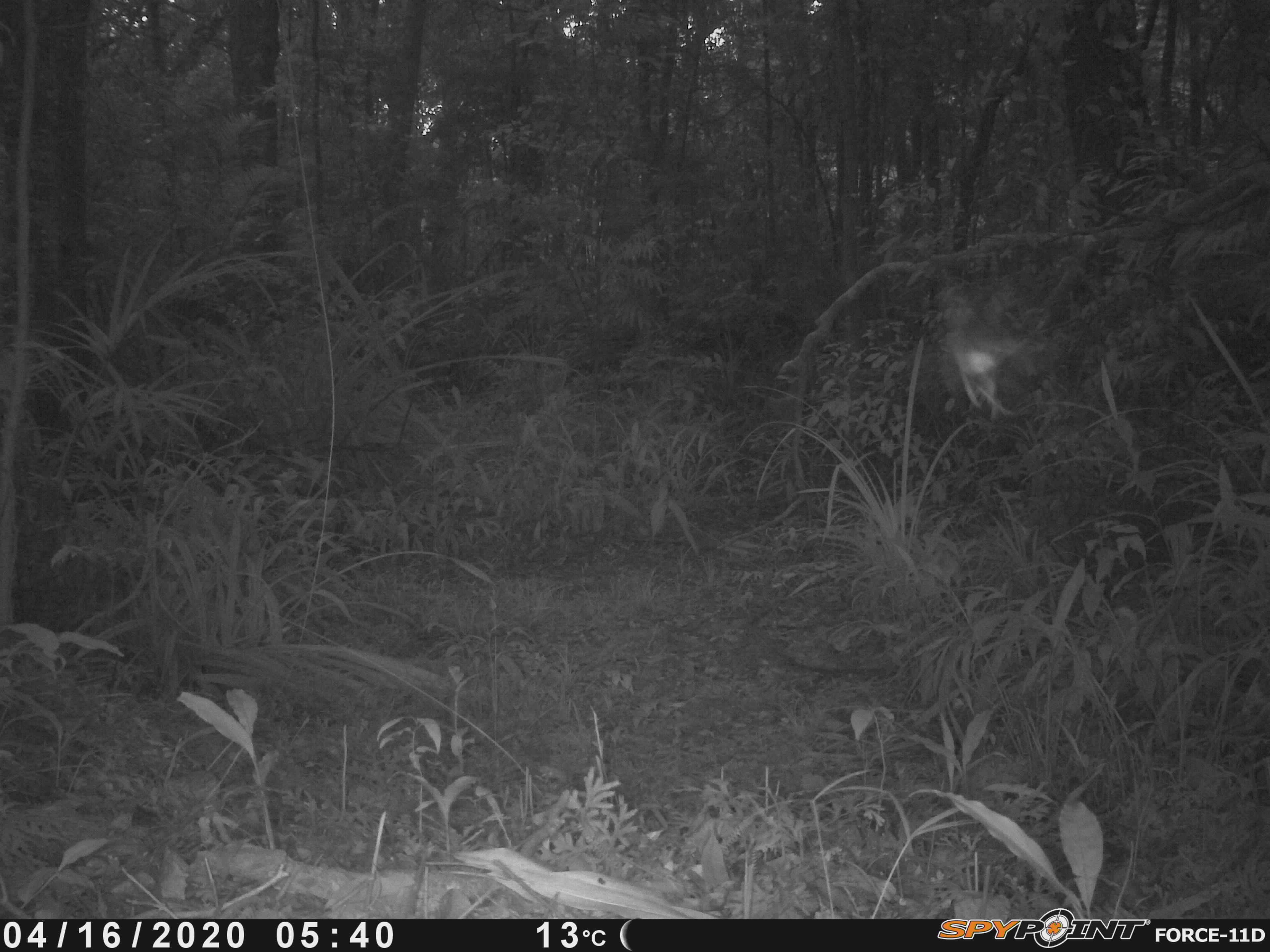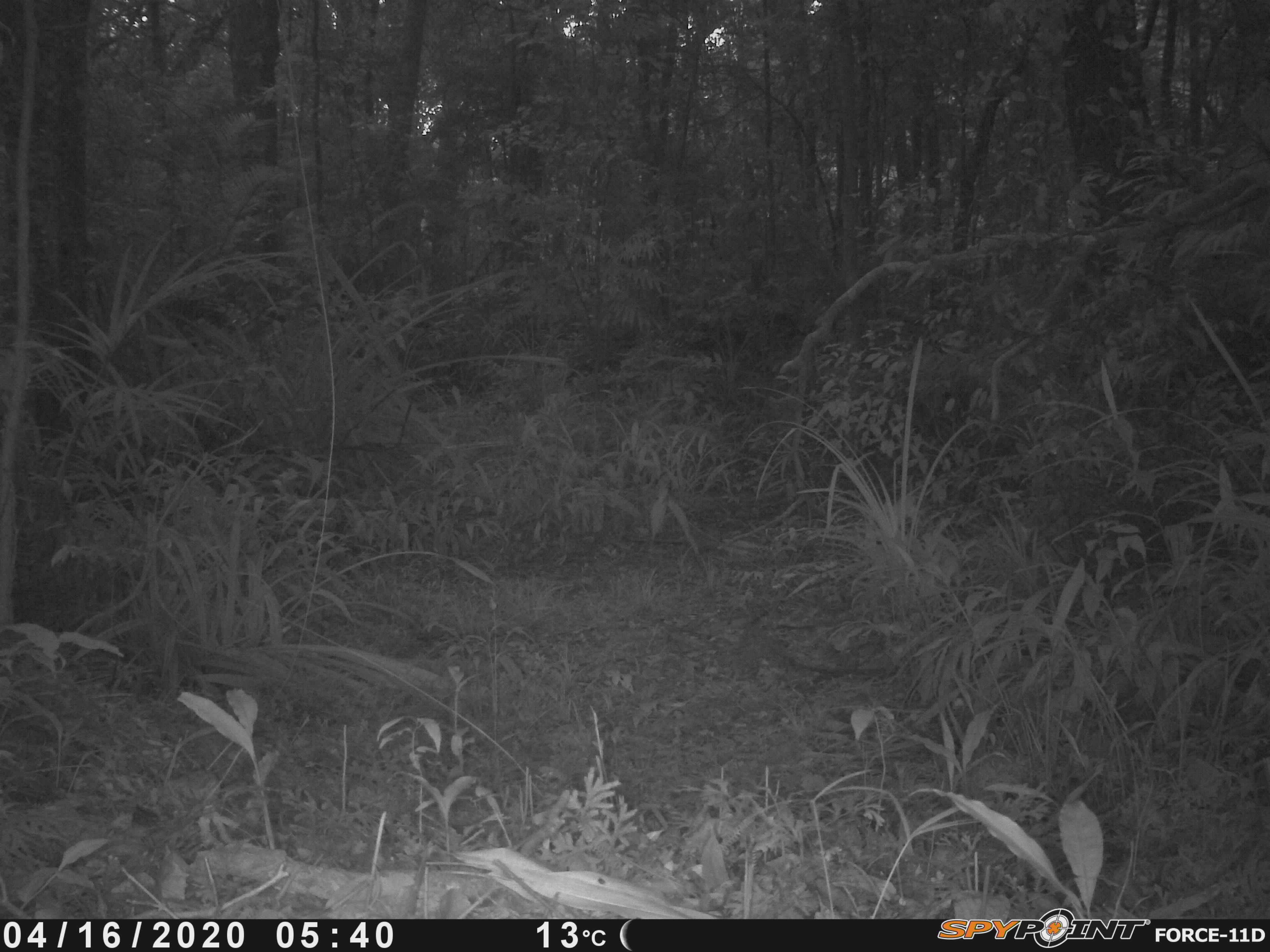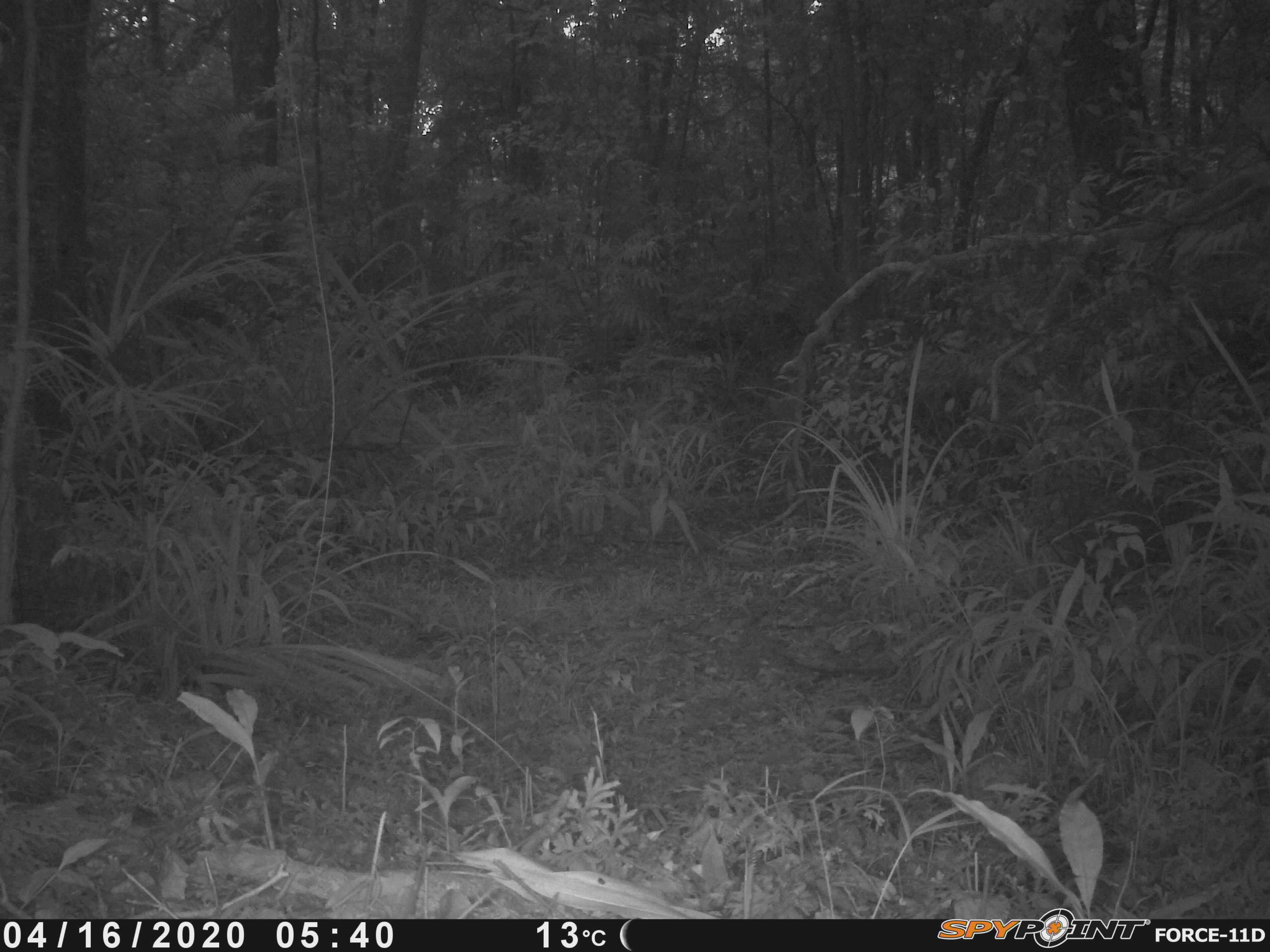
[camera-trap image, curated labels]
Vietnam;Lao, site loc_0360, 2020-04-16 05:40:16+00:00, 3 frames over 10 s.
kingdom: Animalia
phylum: Chordata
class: Aves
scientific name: Aves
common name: bird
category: unidentified bird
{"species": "unidentified bird (bird) (Aves)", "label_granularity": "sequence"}